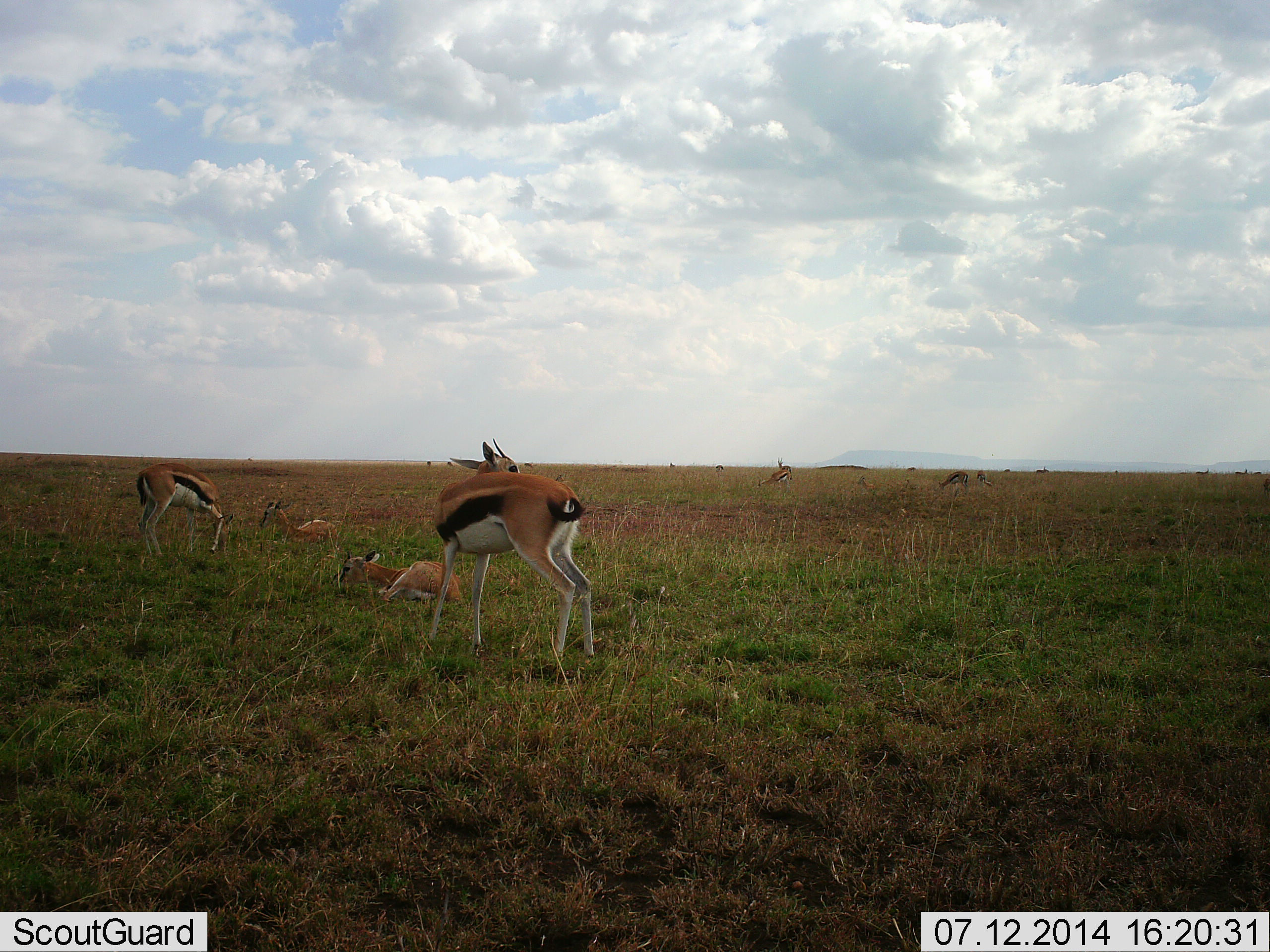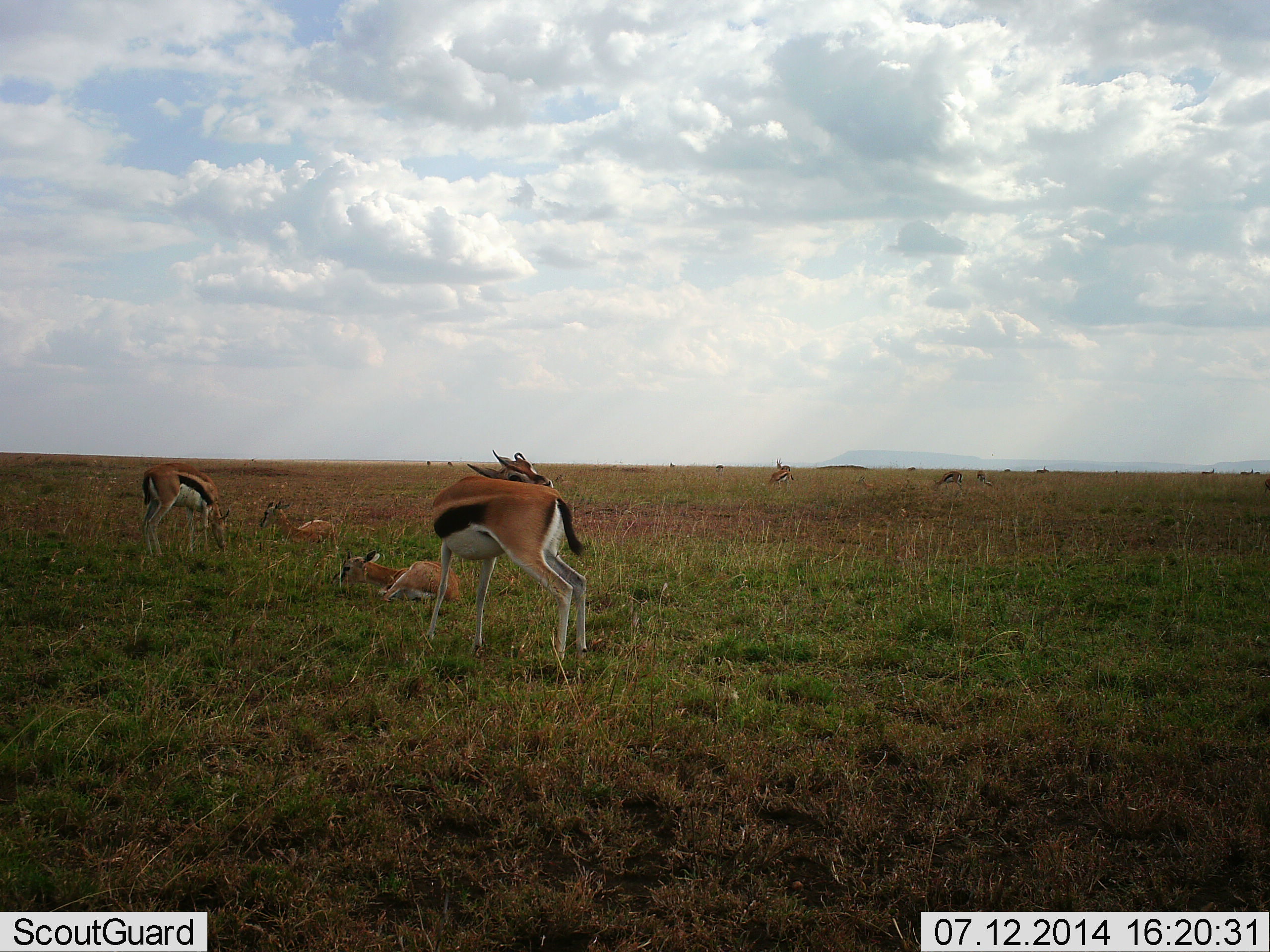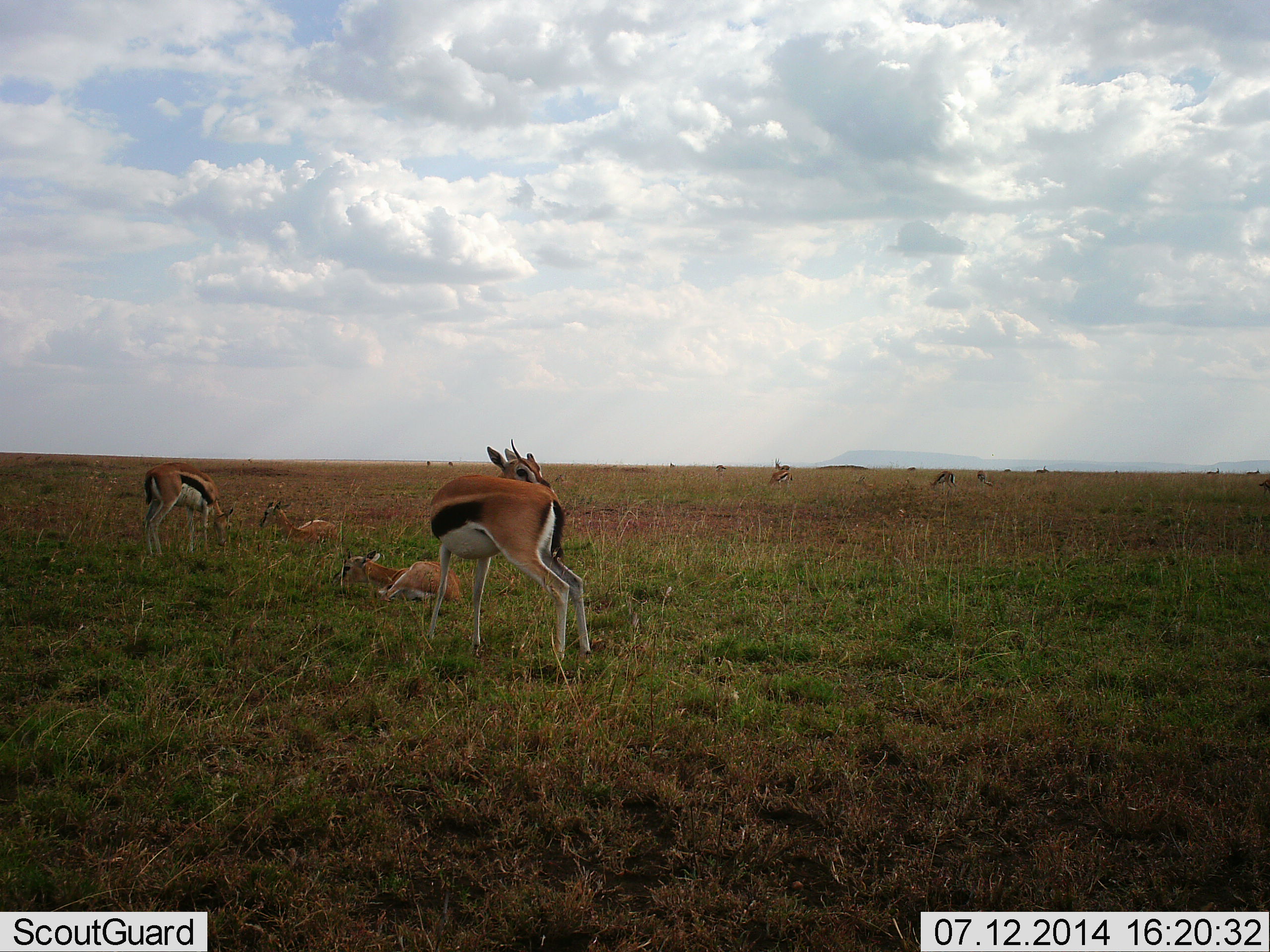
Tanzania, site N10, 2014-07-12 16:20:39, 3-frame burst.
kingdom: Animalia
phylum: Chordata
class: Mammalia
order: Artiodactyla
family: Bovidae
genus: Eudorcas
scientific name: Eudorcas thomsonii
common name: thomson's gazelle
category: gazellethomsons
Gazellethomsons (thomson's gazelle) (Eudorcas thomsonii), count 7. Behavior (volunteer vote fractions): standing 100%, resting 100%, moving 0%, interacting 0%. Young present (vote fraction): 18%. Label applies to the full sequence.